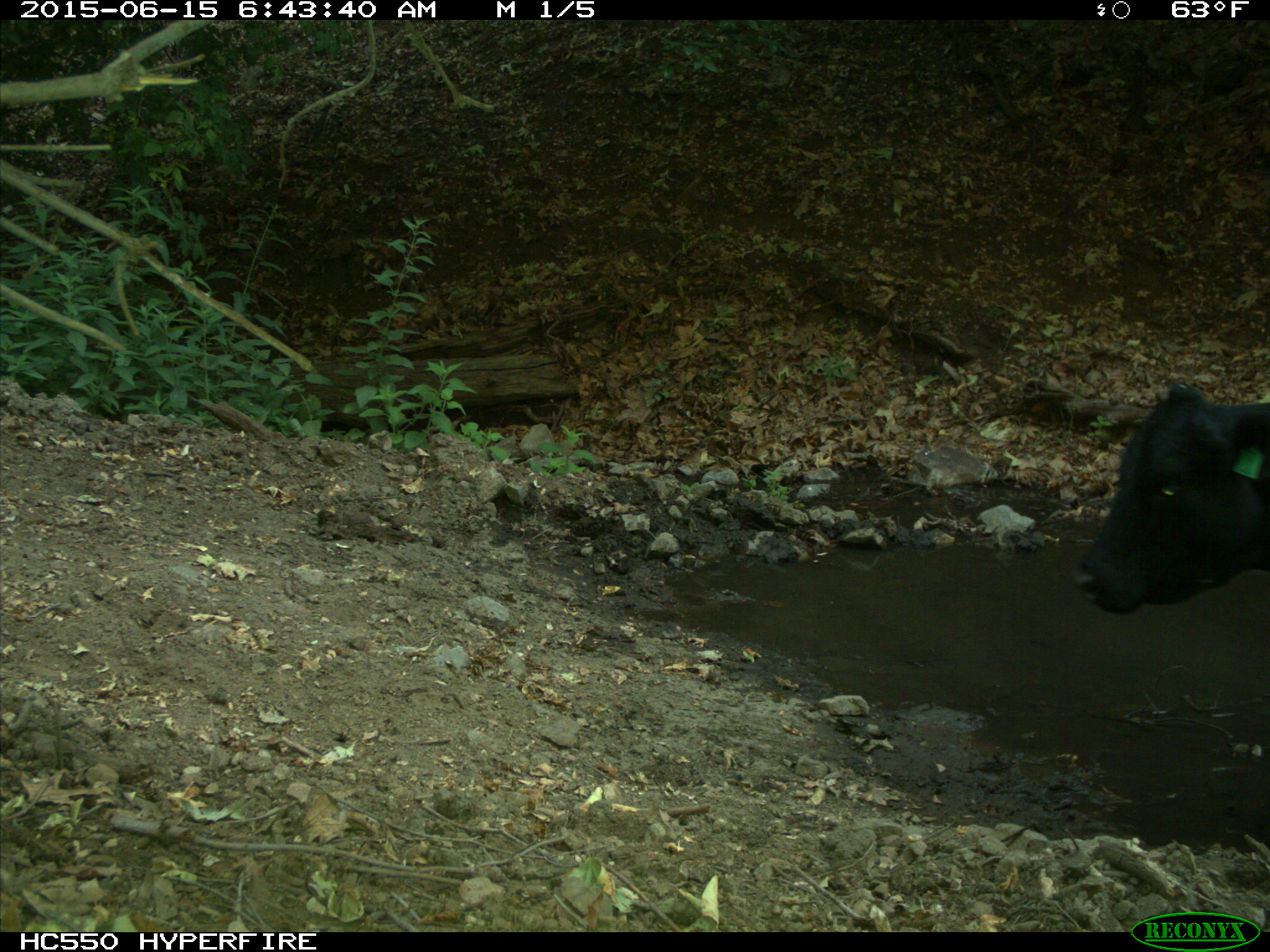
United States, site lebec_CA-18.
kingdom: Animalia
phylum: Chordata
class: Mammalia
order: Artiodactyla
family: Bovidae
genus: Bos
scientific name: Bos taurus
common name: domestic cow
Bos taurus (domestic cow).